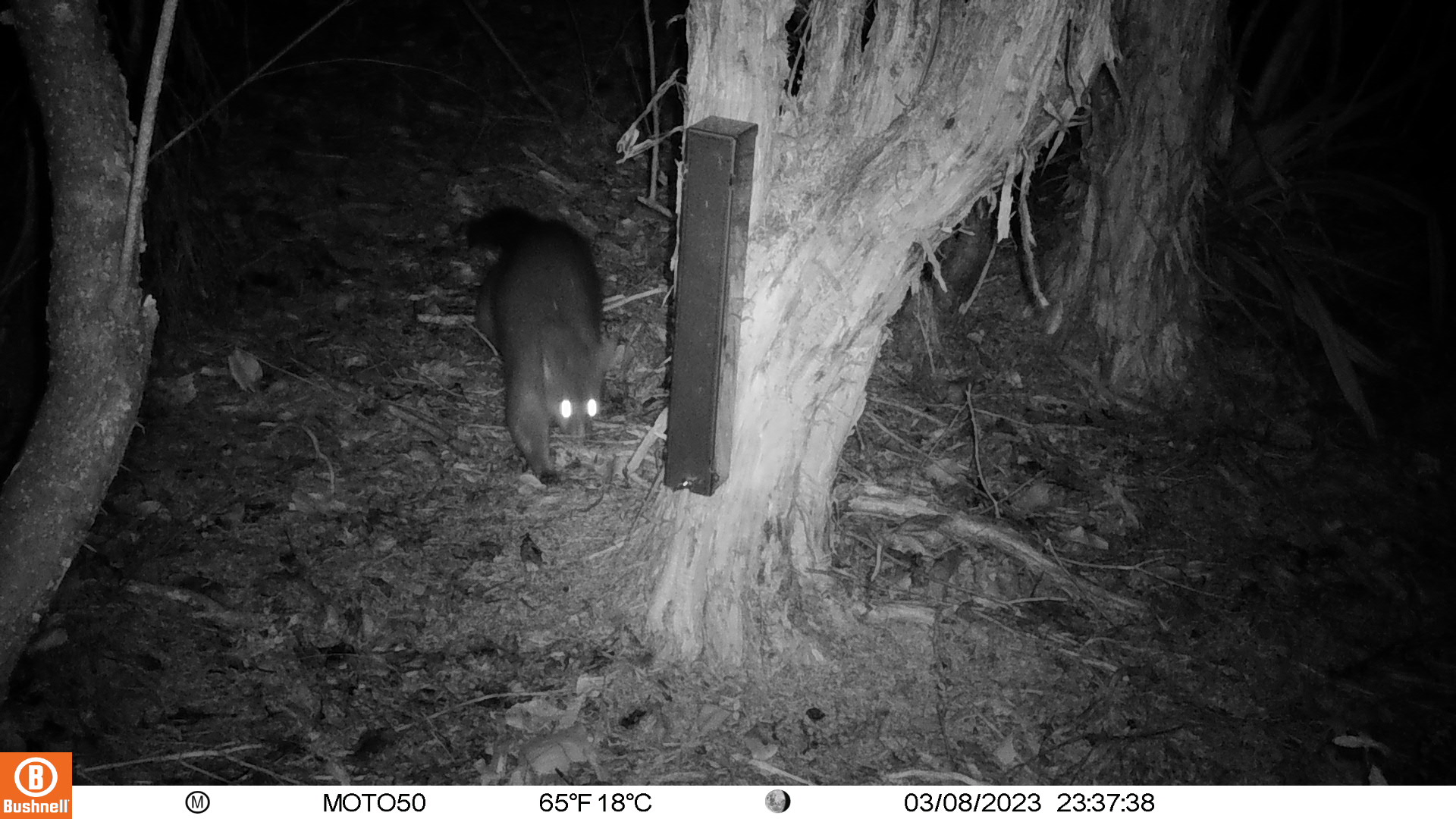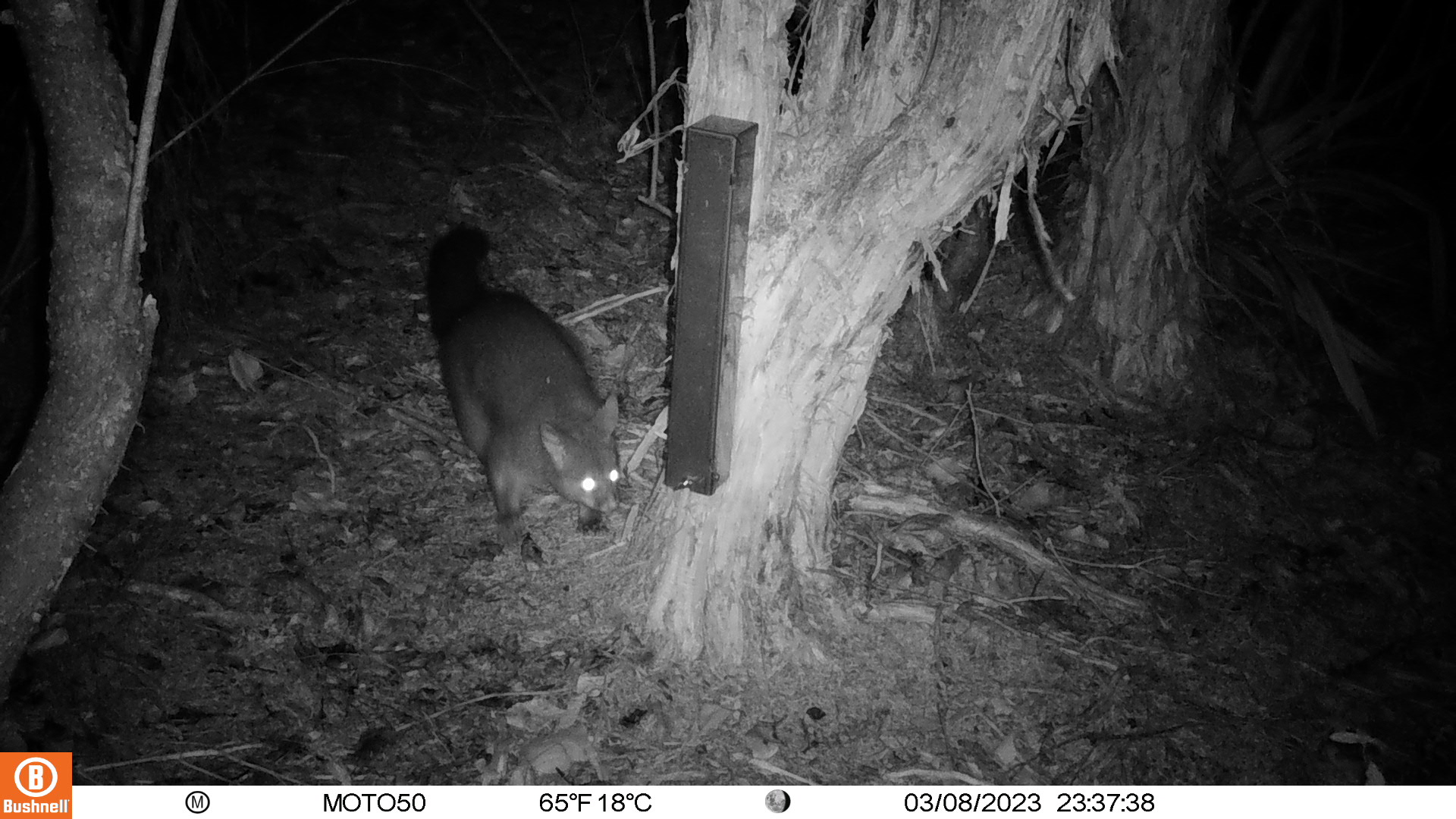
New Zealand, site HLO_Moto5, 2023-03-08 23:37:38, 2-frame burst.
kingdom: Animalia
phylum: Chordata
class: Mammalia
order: Diprotodontia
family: Phalangeridae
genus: Trichosurus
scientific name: Trichosurus vulpecula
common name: common brushtail possum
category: possum